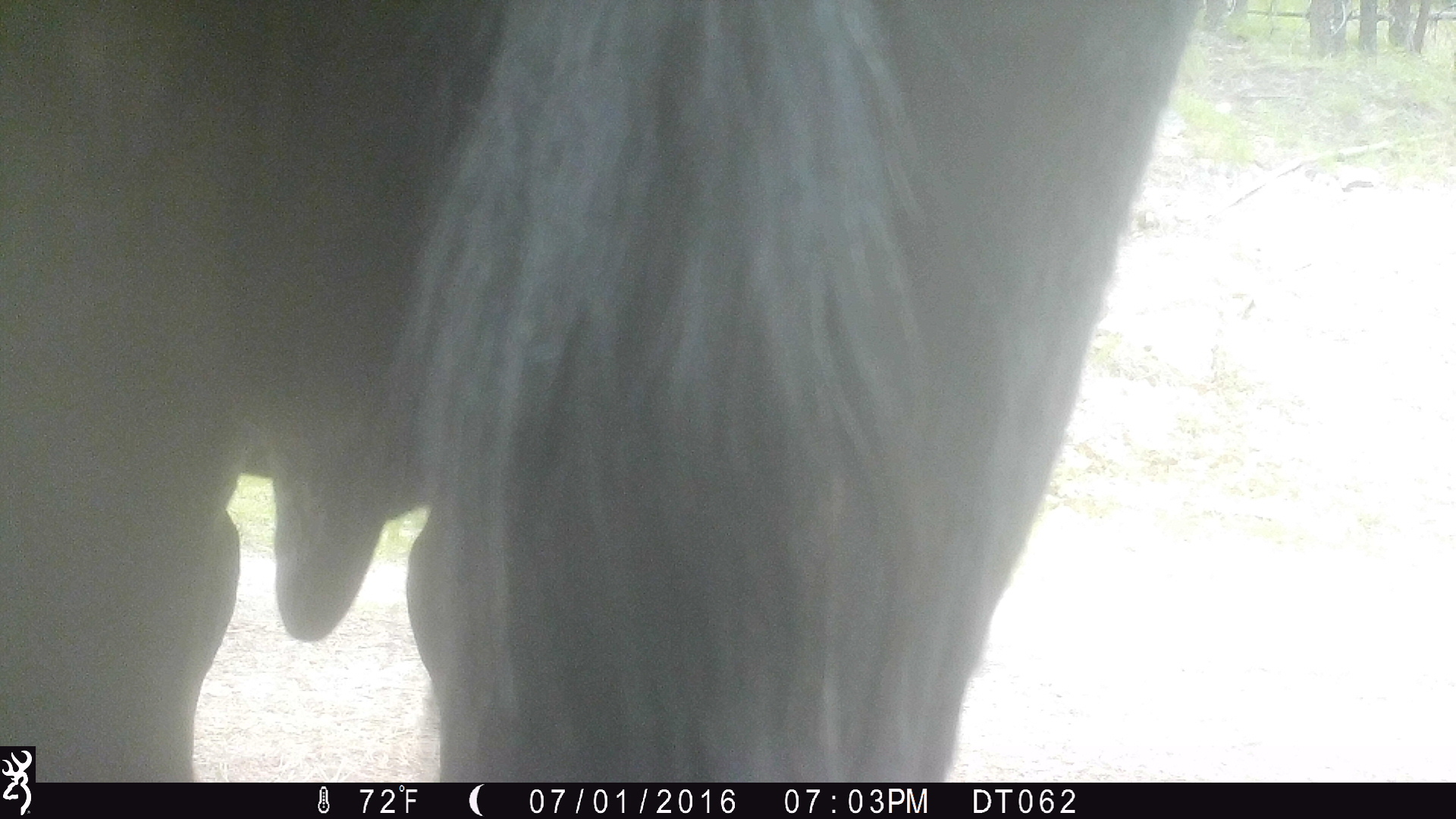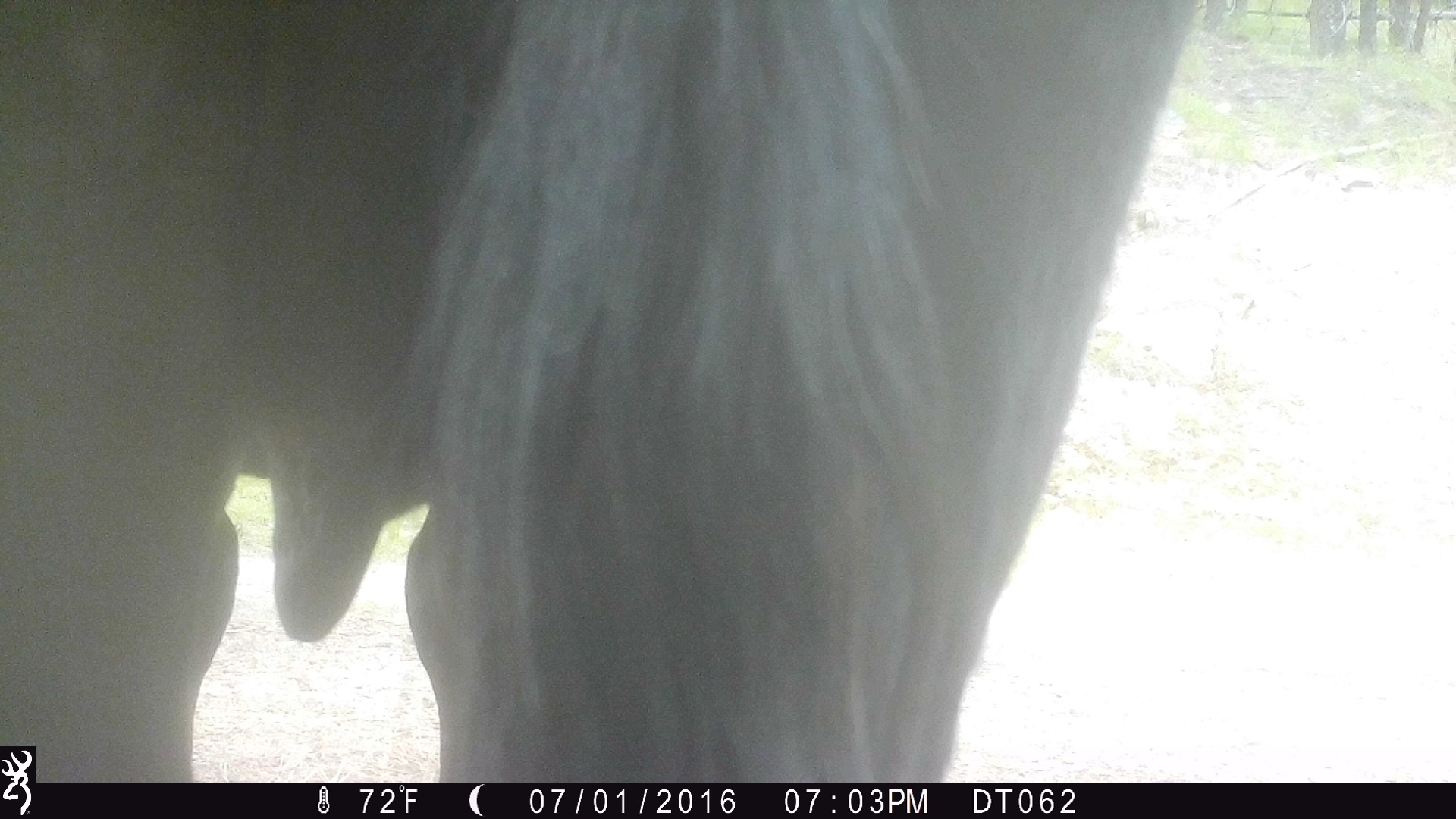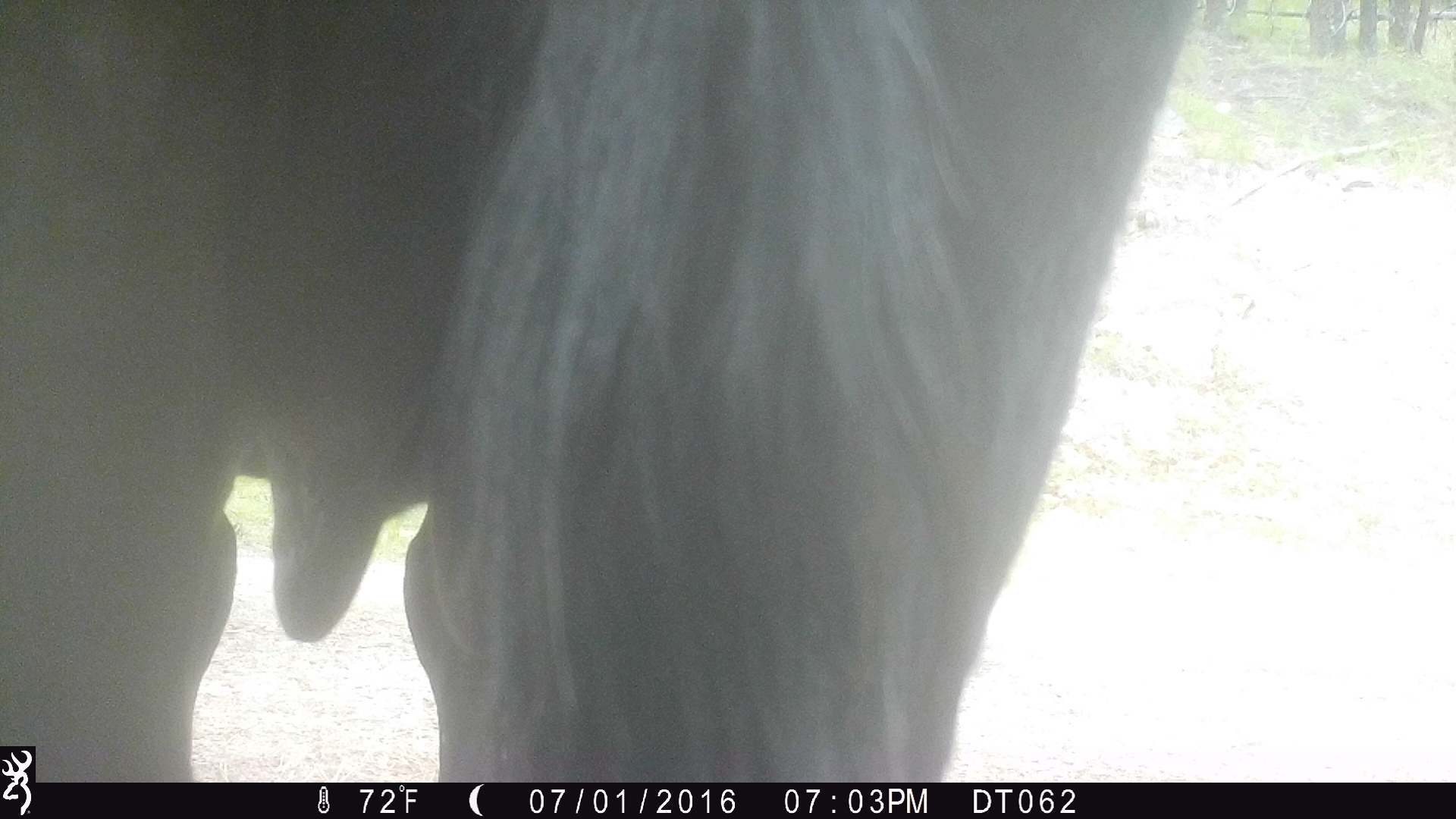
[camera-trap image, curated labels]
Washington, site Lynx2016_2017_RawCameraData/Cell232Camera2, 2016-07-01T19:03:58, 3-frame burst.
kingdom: Animalia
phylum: Chordata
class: Mammalia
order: Artiodactyla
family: Bovidae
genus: Bos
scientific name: Bos taurus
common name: domestic cattle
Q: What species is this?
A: Domestic cattle (Bos taurus).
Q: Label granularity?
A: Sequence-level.